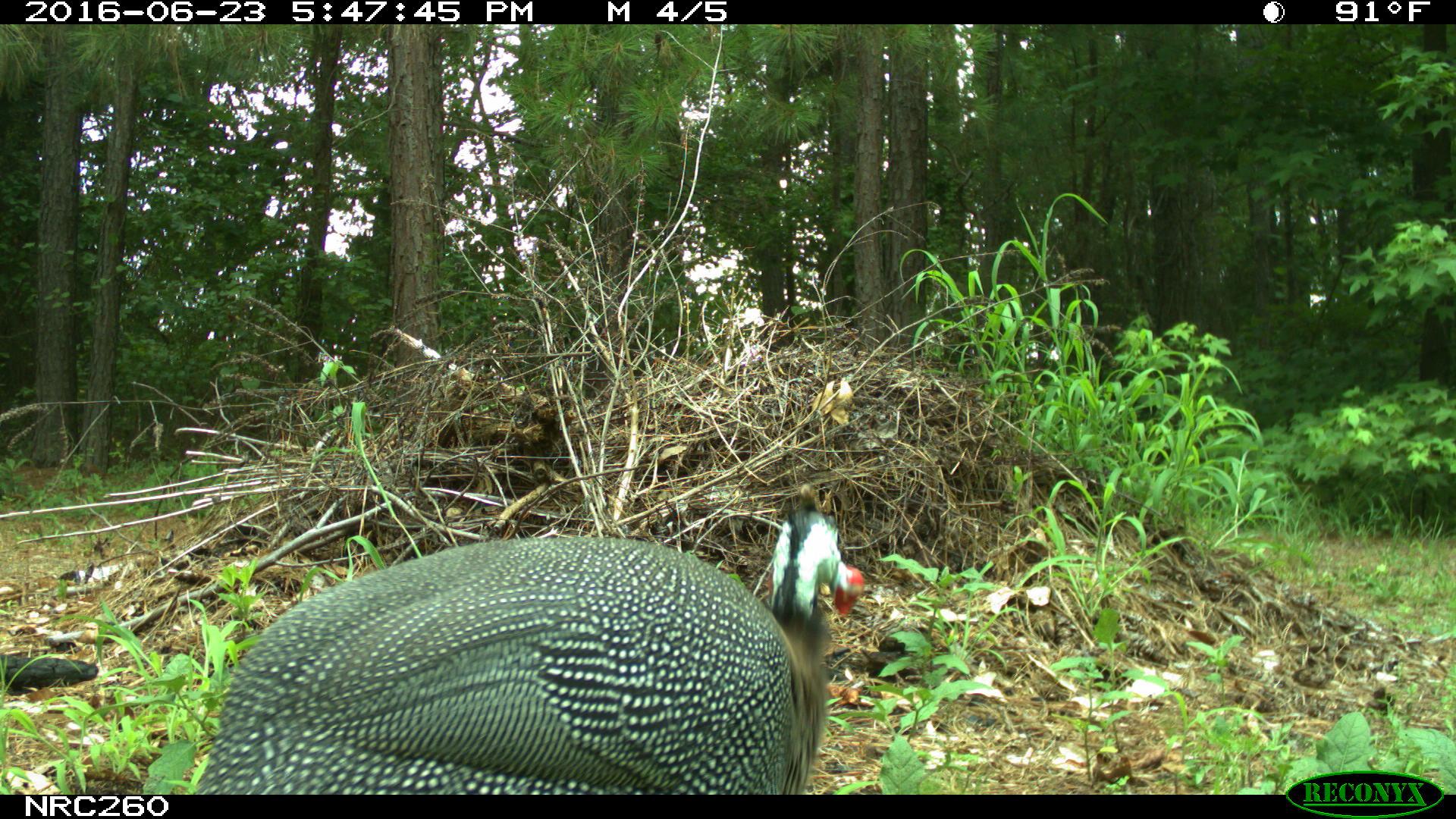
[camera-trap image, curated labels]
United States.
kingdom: Animalia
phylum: Chordata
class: Aves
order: Galliformes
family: Phasianidae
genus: Meleagris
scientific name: Meleagris gallopavo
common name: wild turkey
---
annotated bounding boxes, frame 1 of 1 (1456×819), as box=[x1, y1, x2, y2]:
Wild Turkey: box=[187, 496, 864, 798]